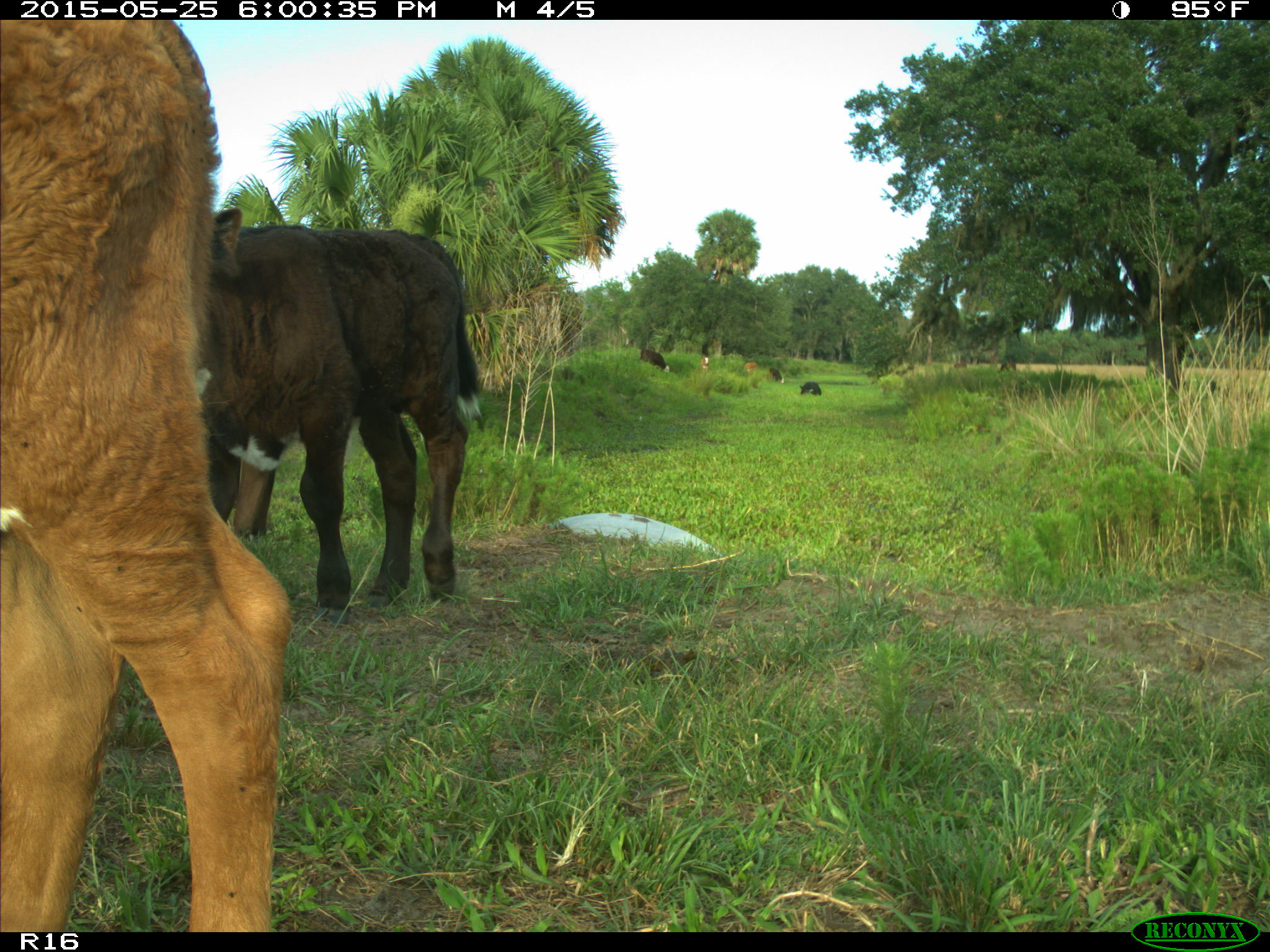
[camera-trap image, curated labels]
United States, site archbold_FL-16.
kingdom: Animalia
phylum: Chordata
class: Mammalia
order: Artiodactyla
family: Bovidae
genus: Bos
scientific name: Bos taurus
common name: domestic cow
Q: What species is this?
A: Bos taurus (domestic cow).